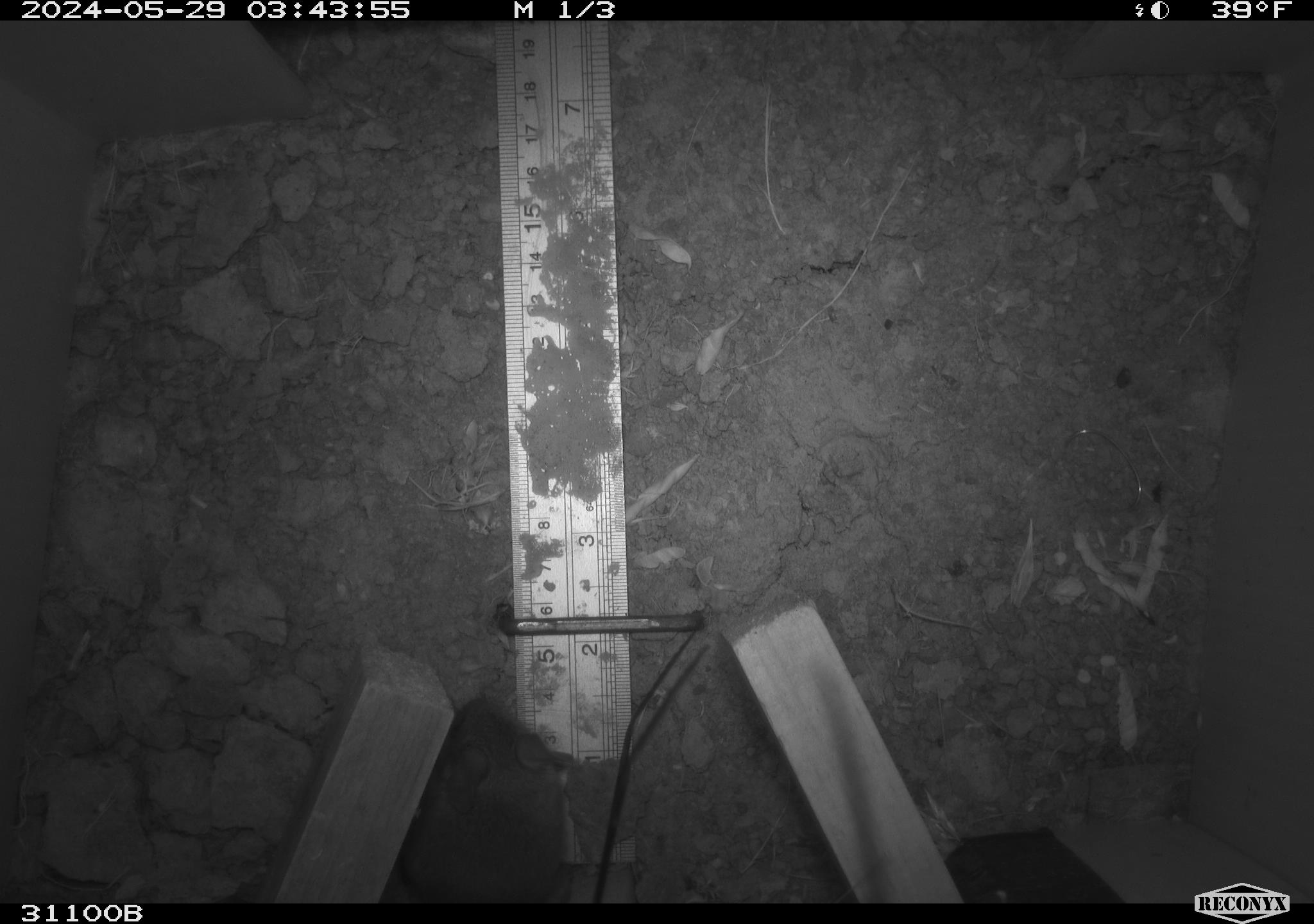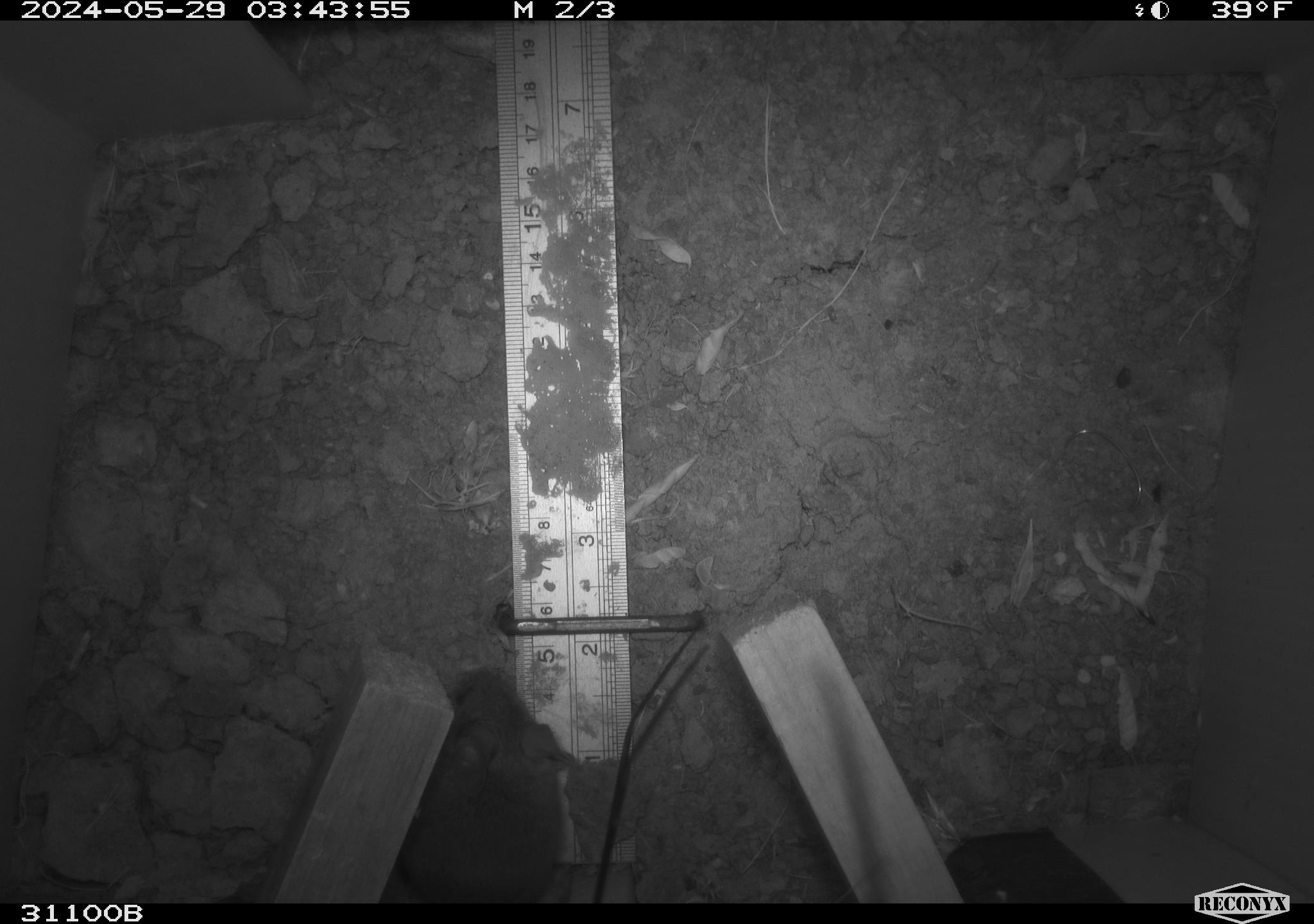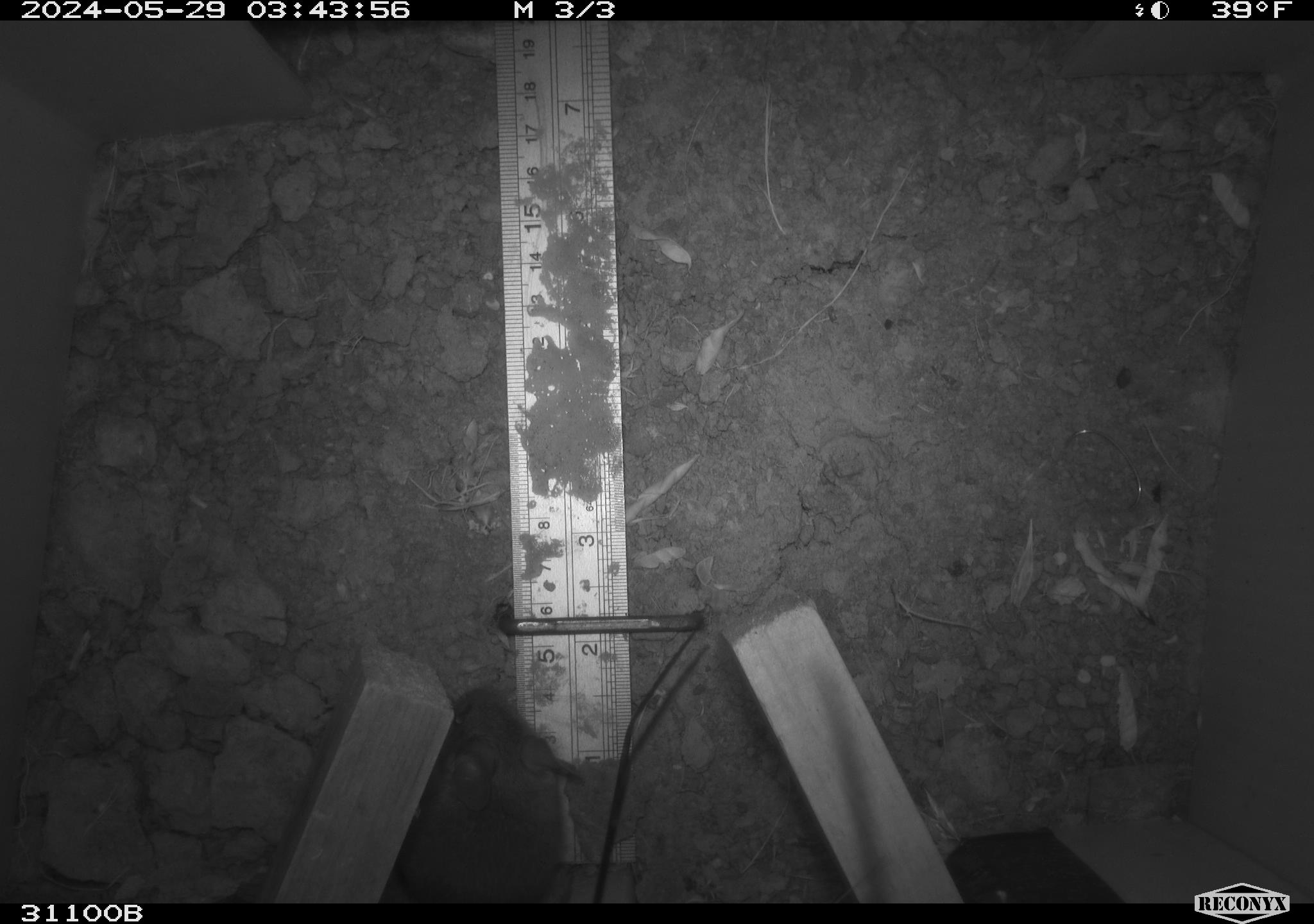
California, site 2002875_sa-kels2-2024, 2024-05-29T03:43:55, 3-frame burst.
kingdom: Animalia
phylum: Chordata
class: Mammalia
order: Rodentia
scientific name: Rodentia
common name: rodent